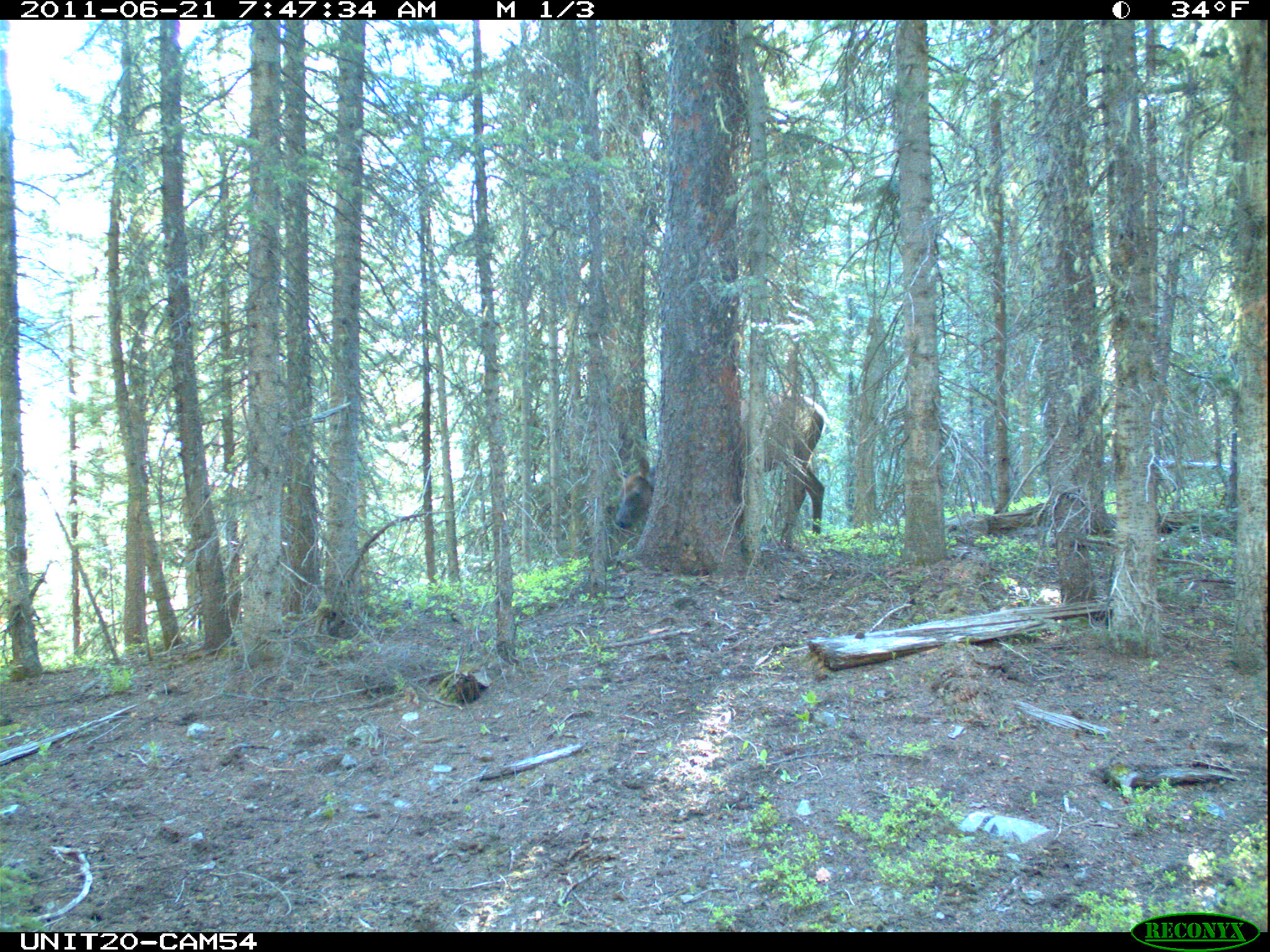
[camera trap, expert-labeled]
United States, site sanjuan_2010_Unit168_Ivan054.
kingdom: Animalia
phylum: Chordata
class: Mammalia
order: Artiodactyla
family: Cervidae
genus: Cervus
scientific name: Cervus elaphus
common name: red deer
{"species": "Cervus elaphus (red deer)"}